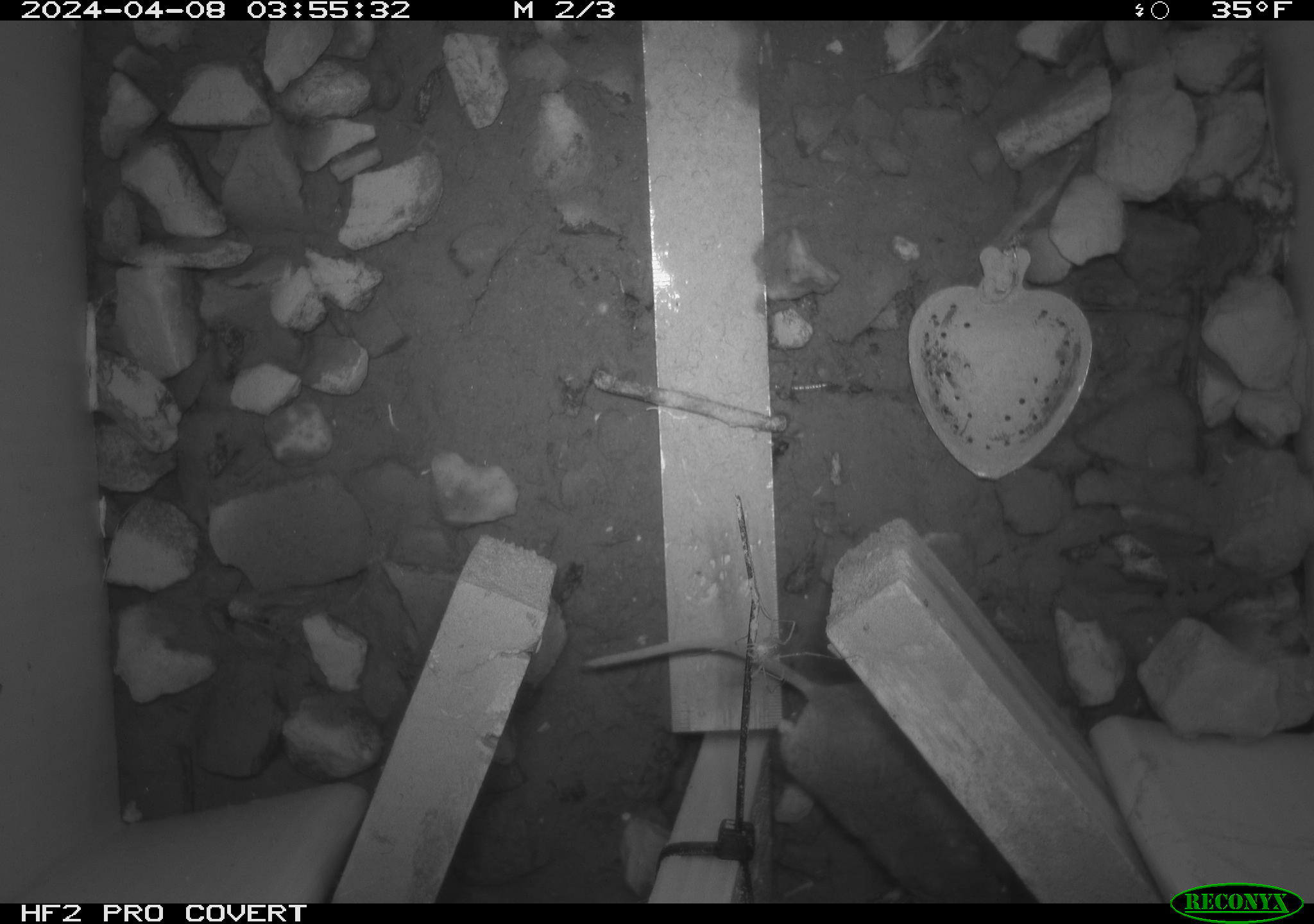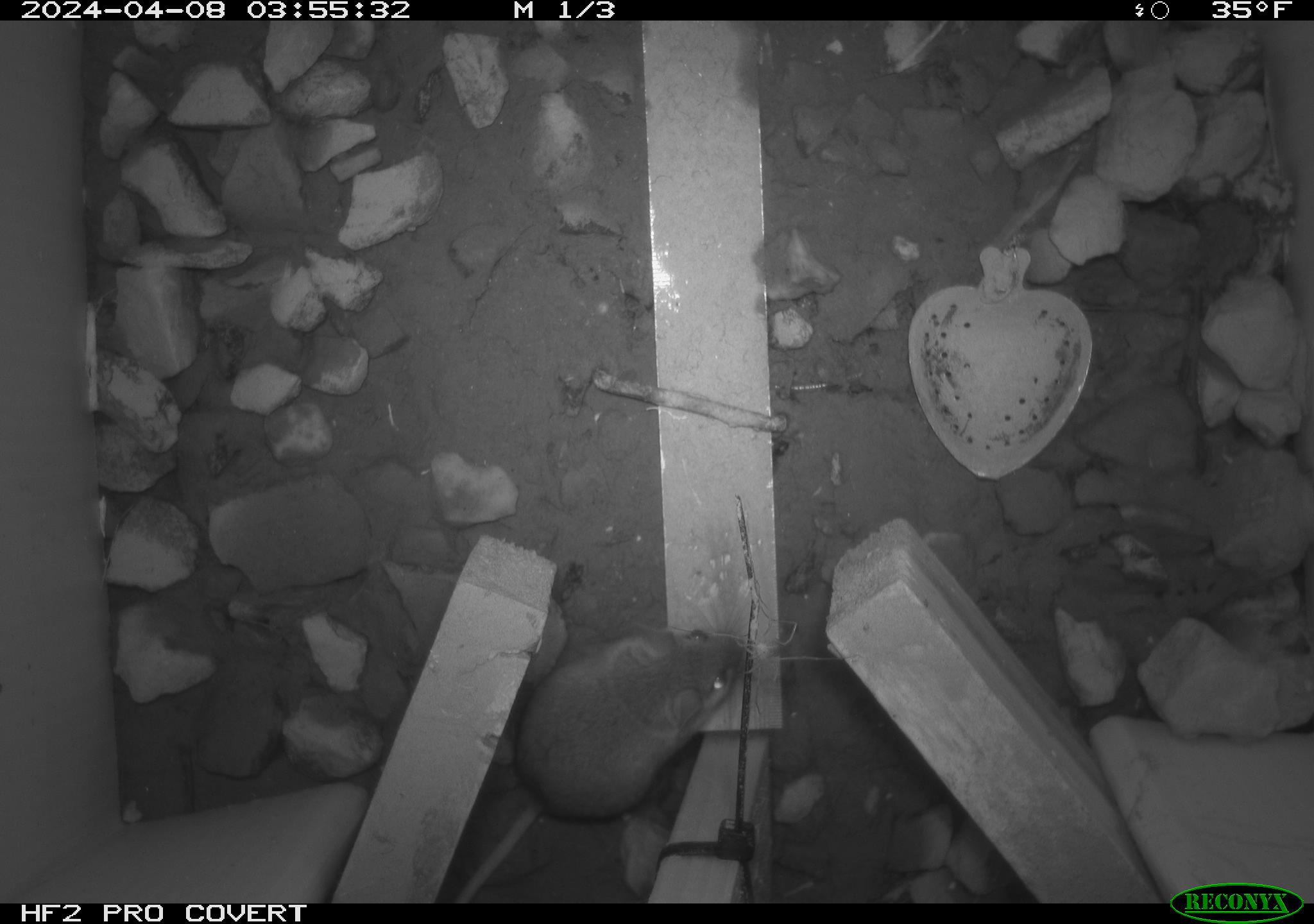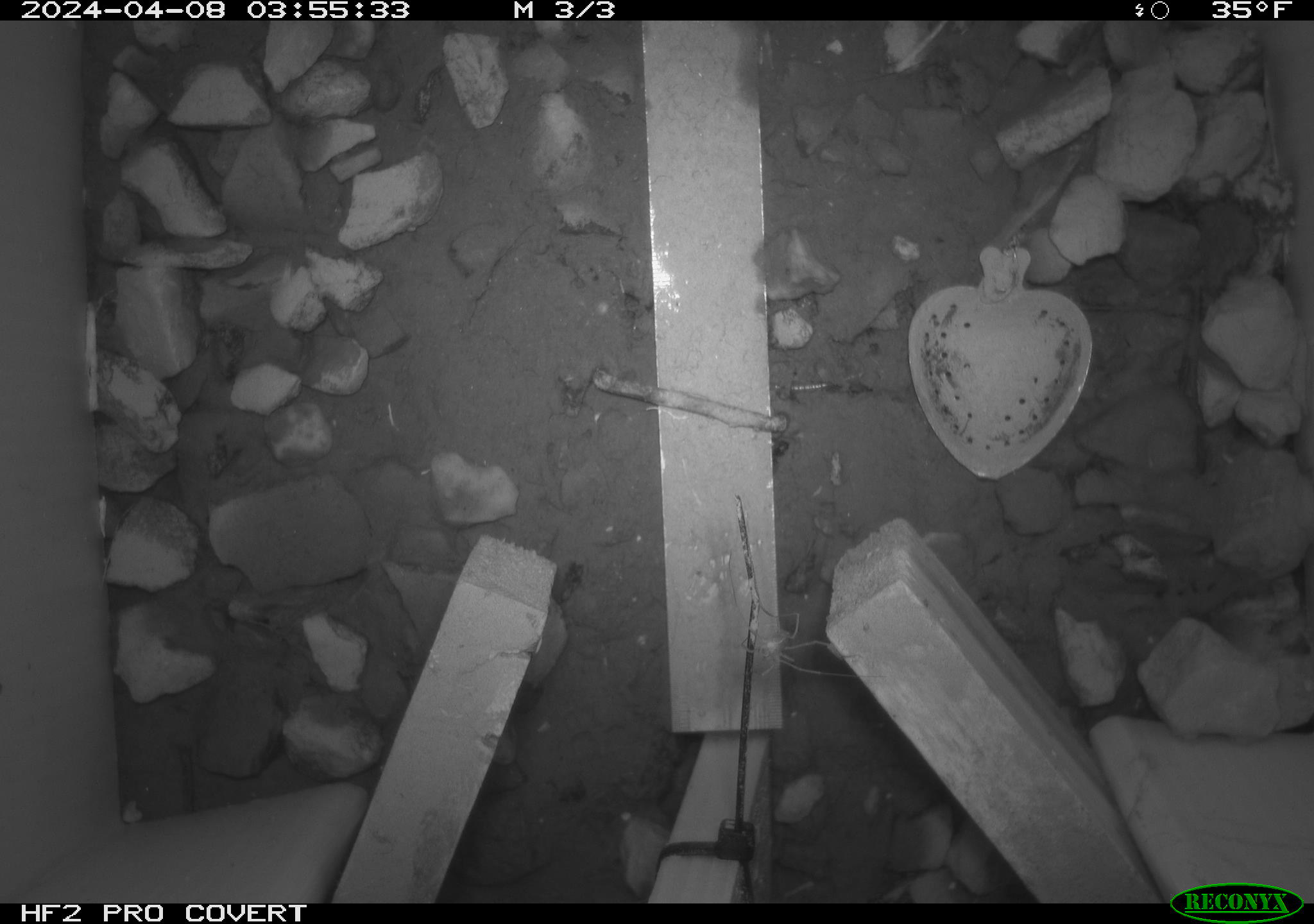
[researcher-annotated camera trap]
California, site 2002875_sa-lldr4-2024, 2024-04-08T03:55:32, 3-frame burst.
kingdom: Animalia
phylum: Chordata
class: Mammalia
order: Rodentia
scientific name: Rodentia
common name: mouse species